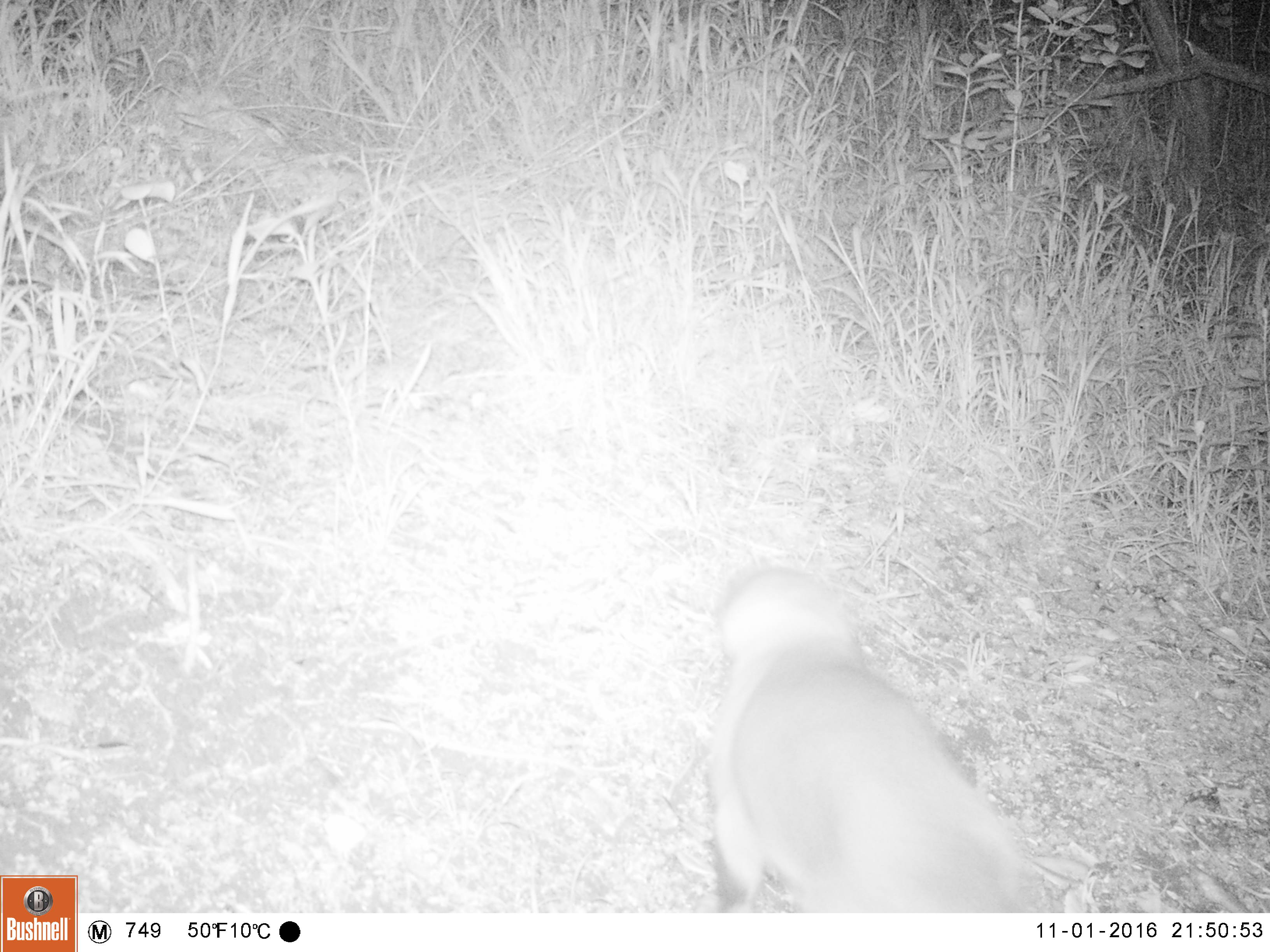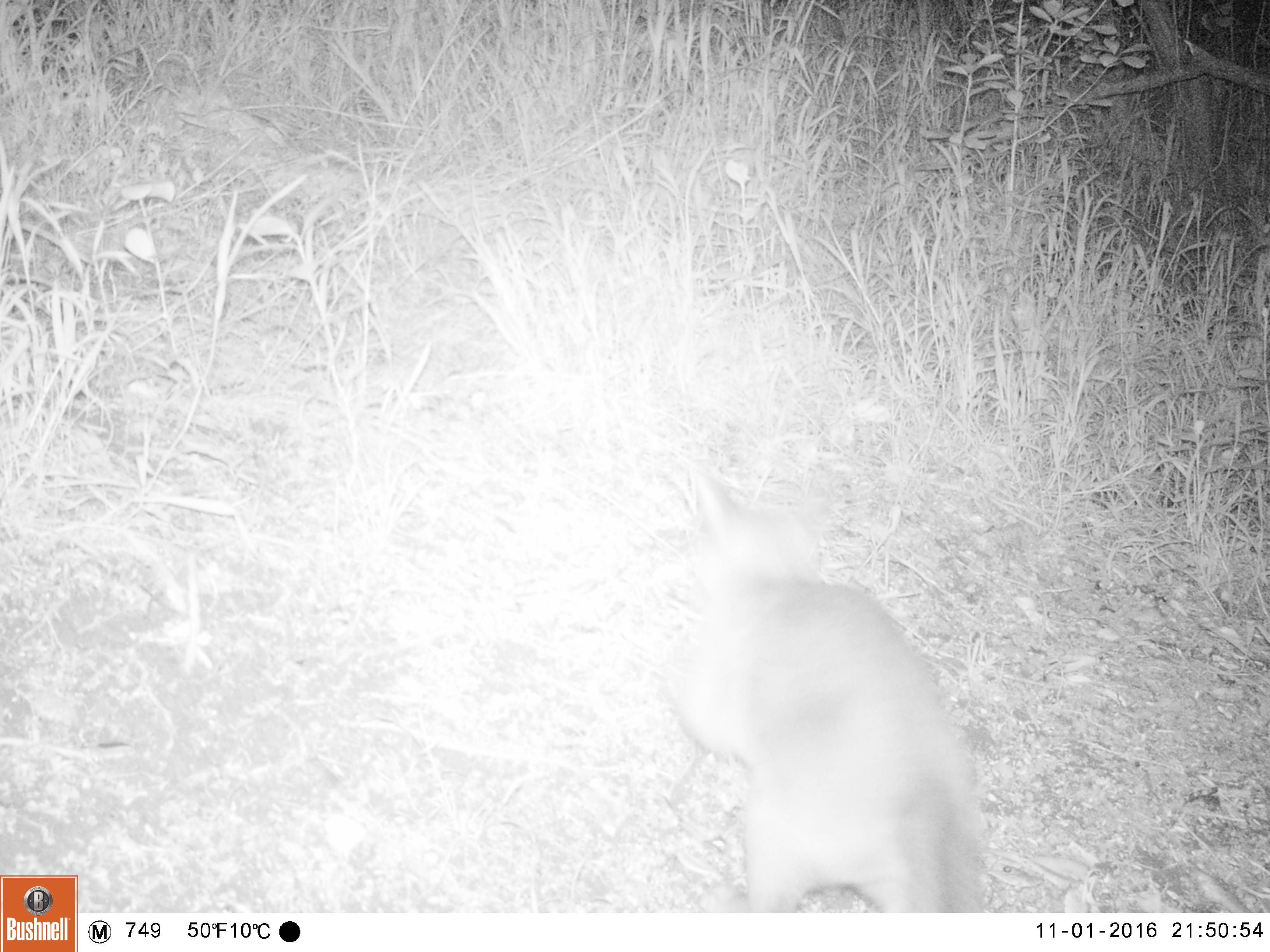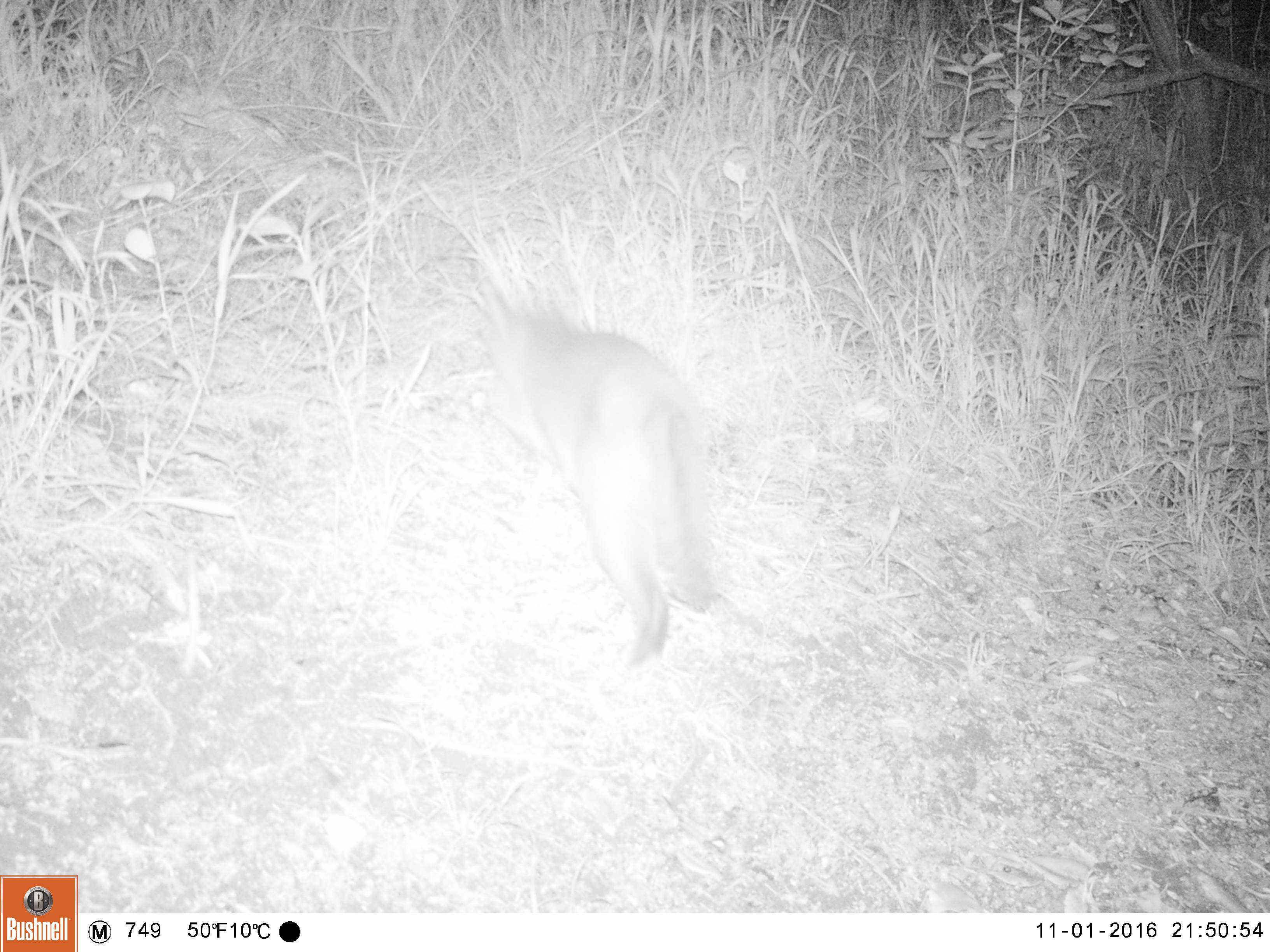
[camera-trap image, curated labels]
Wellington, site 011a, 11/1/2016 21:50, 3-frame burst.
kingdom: Animalia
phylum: Chordata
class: Mammalia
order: Carnivora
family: Felidae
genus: Felis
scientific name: Felis catus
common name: cat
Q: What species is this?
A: Cat (Felis catus).